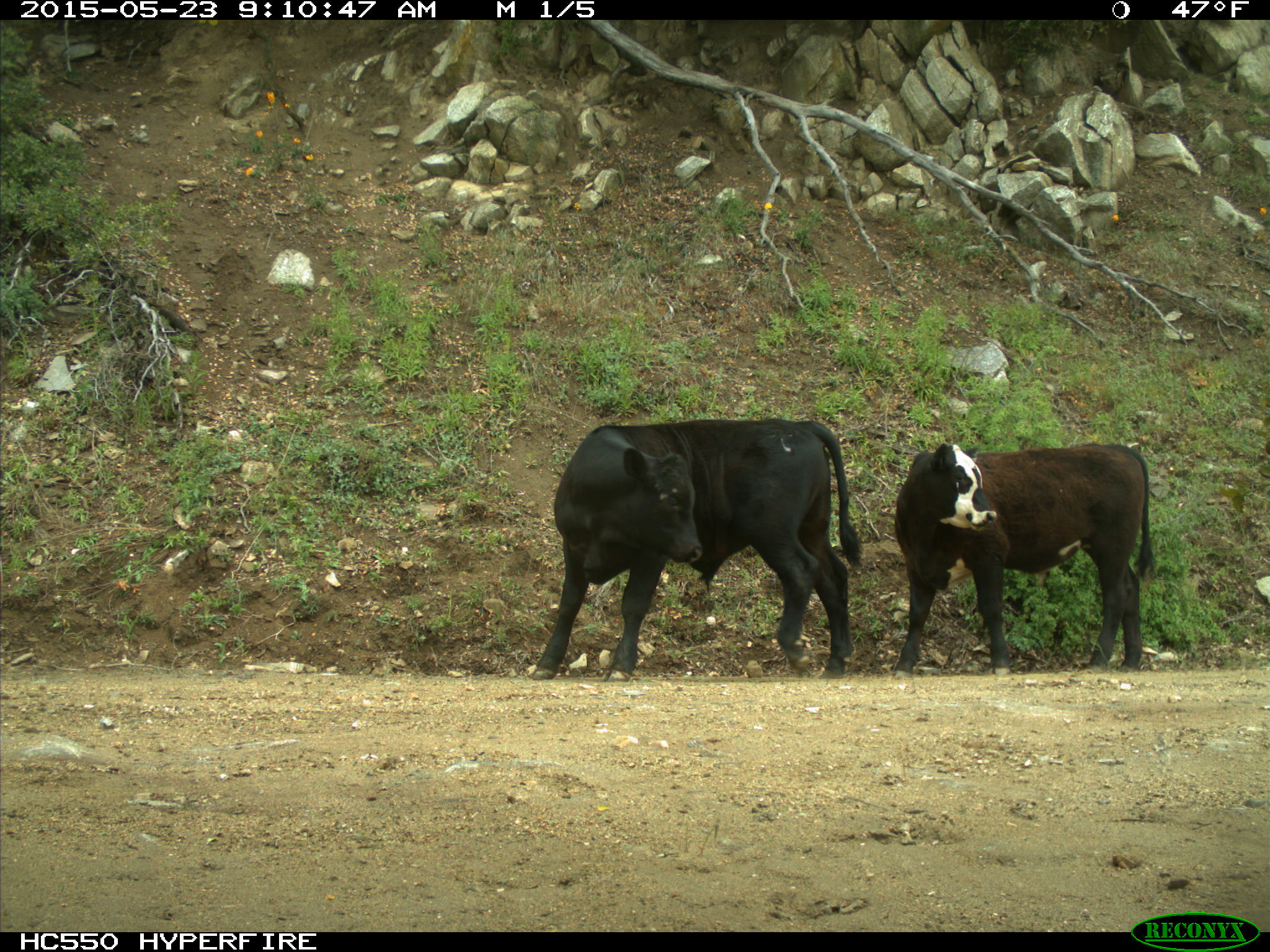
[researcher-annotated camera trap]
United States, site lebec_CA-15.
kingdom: Animalia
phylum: Chordata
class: Mammalia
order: Artiodactyla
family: Bovidae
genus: Bos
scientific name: Bos taurus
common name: domestic cow